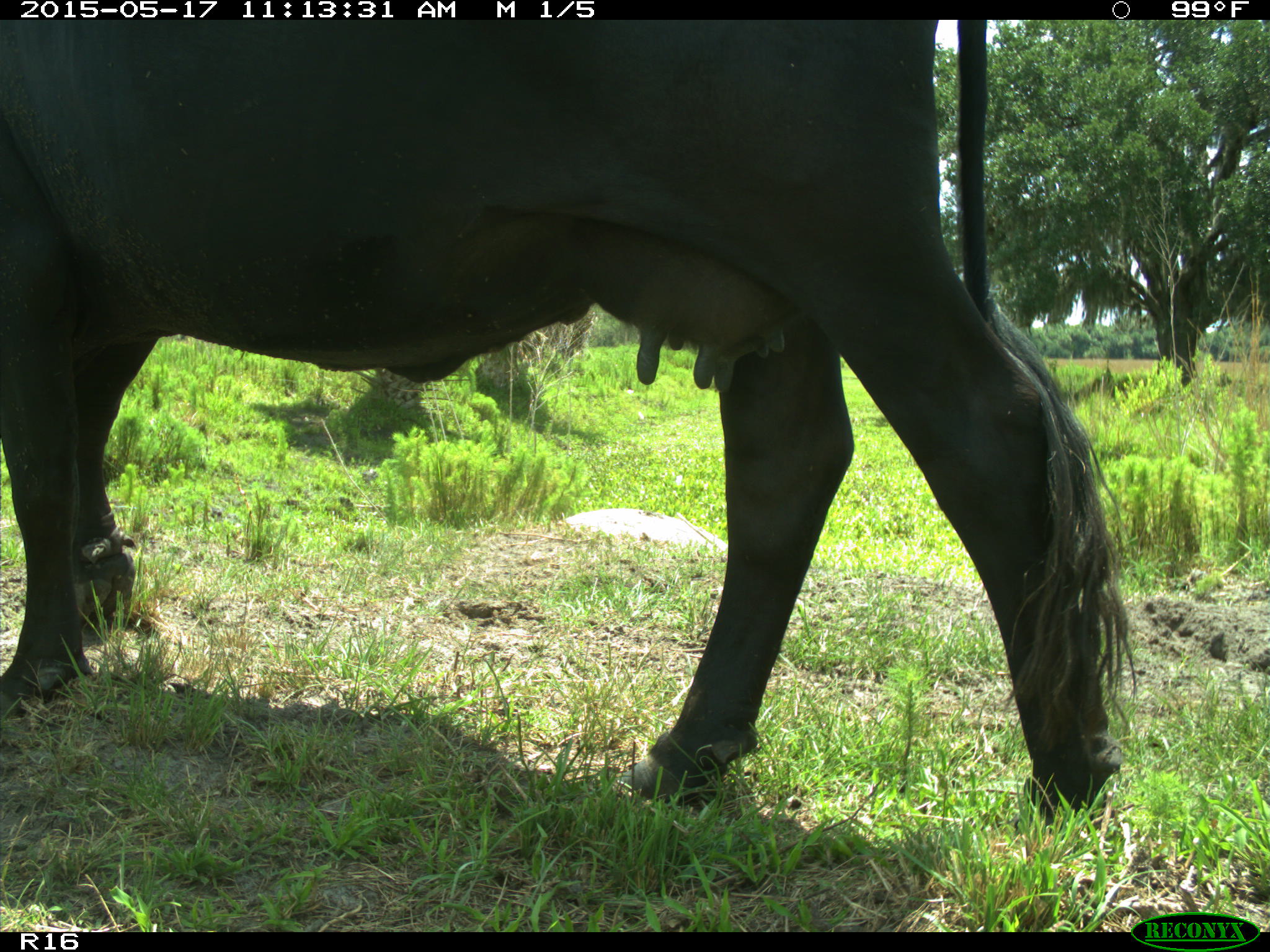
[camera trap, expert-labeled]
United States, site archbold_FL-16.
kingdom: Animalia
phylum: Chordata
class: Mammalia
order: Artiodactyla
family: Bovidae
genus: Bos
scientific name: Bos taurus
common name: domestic cow